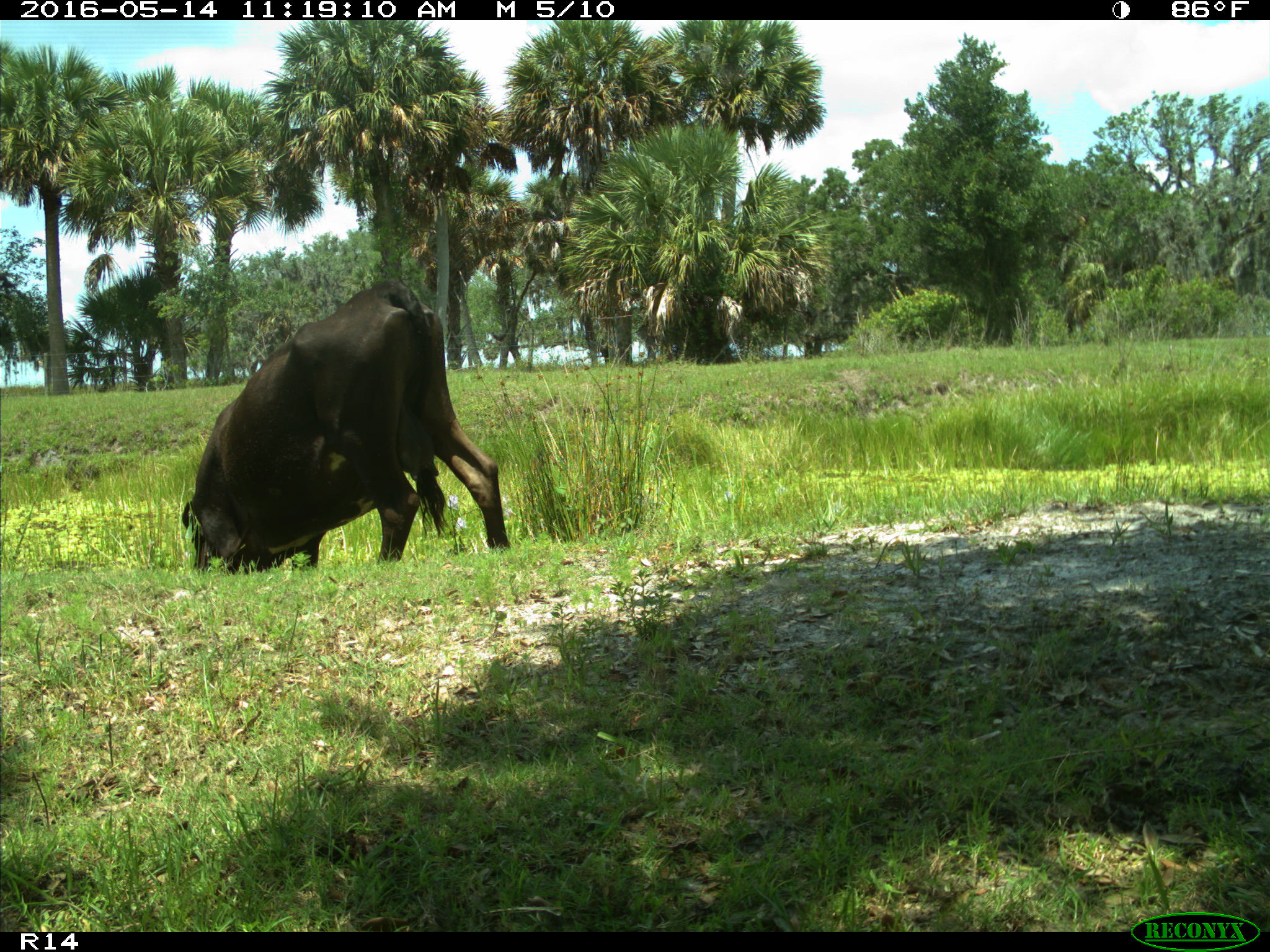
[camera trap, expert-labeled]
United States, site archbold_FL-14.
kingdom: Animalia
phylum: Chordata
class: Mammalia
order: Artiodactyla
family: Bovidae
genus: Bos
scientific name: Bos taurus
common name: domestic cow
Bos taurus (domestic cow).